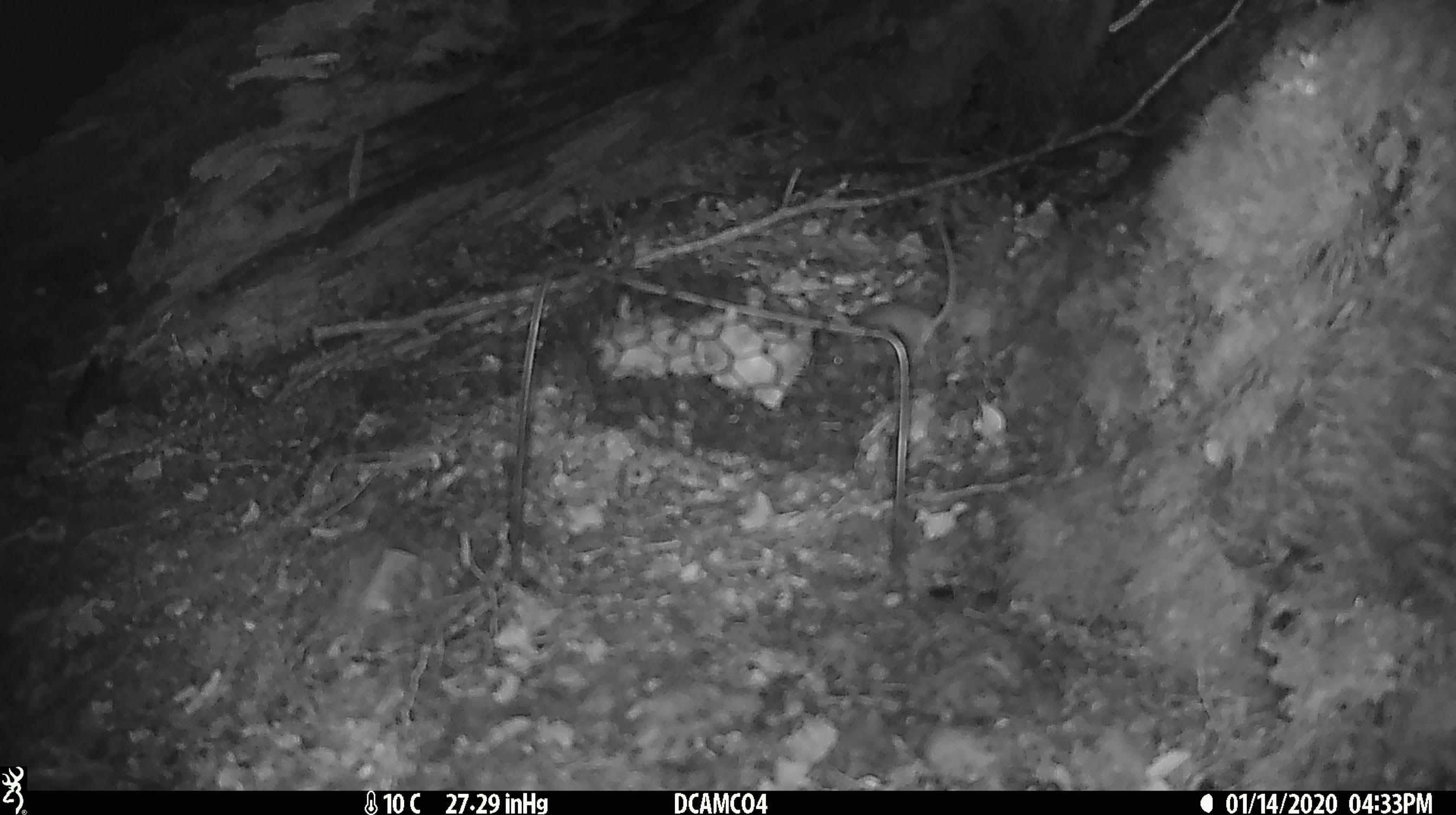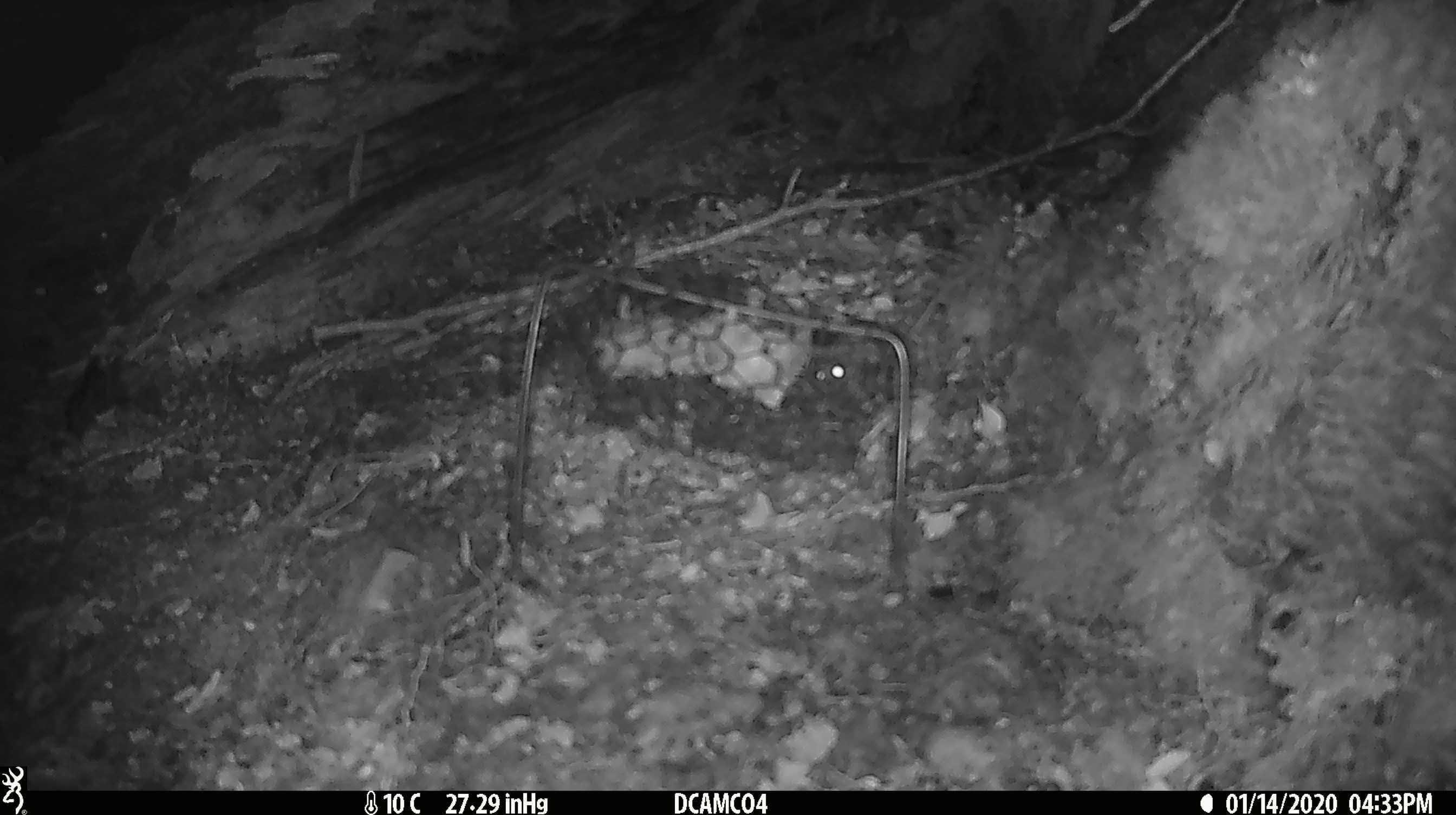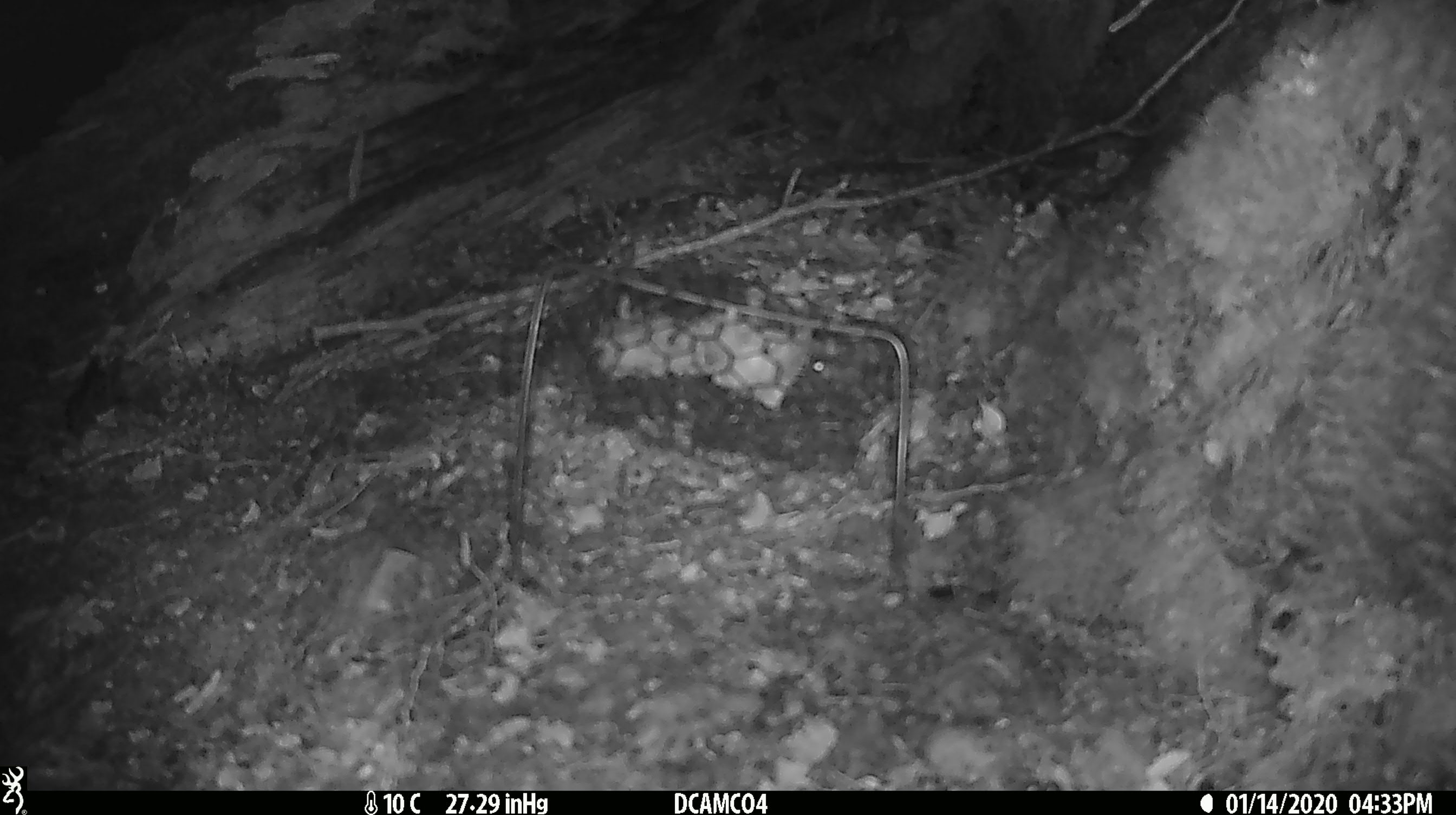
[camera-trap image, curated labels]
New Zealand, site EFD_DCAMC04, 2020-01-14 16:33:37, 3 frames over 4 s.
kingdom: Animalia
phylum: Chordata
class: Mammalia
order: Rodentia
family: Muridae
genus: Mus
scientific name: Mus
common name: mouse